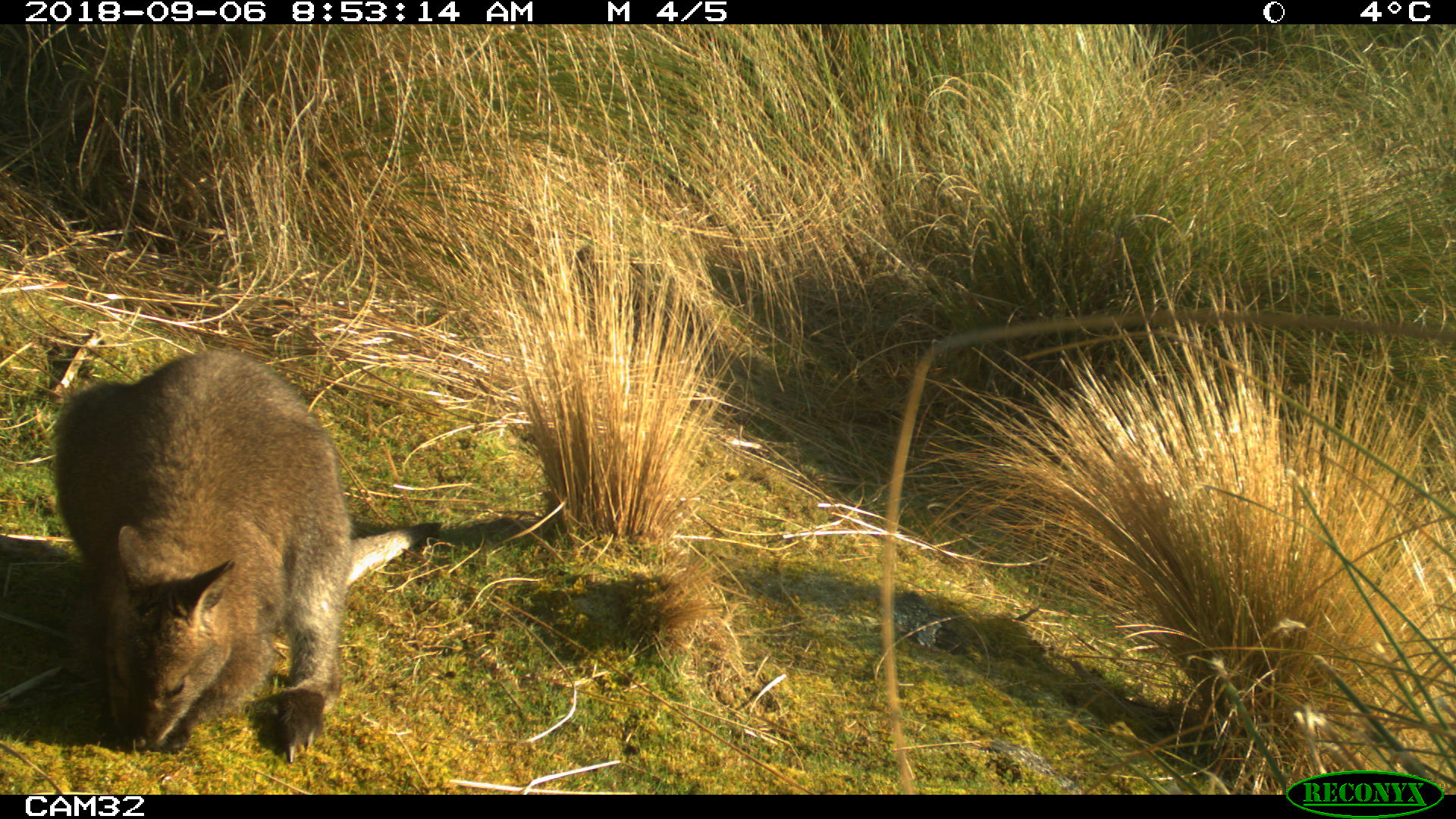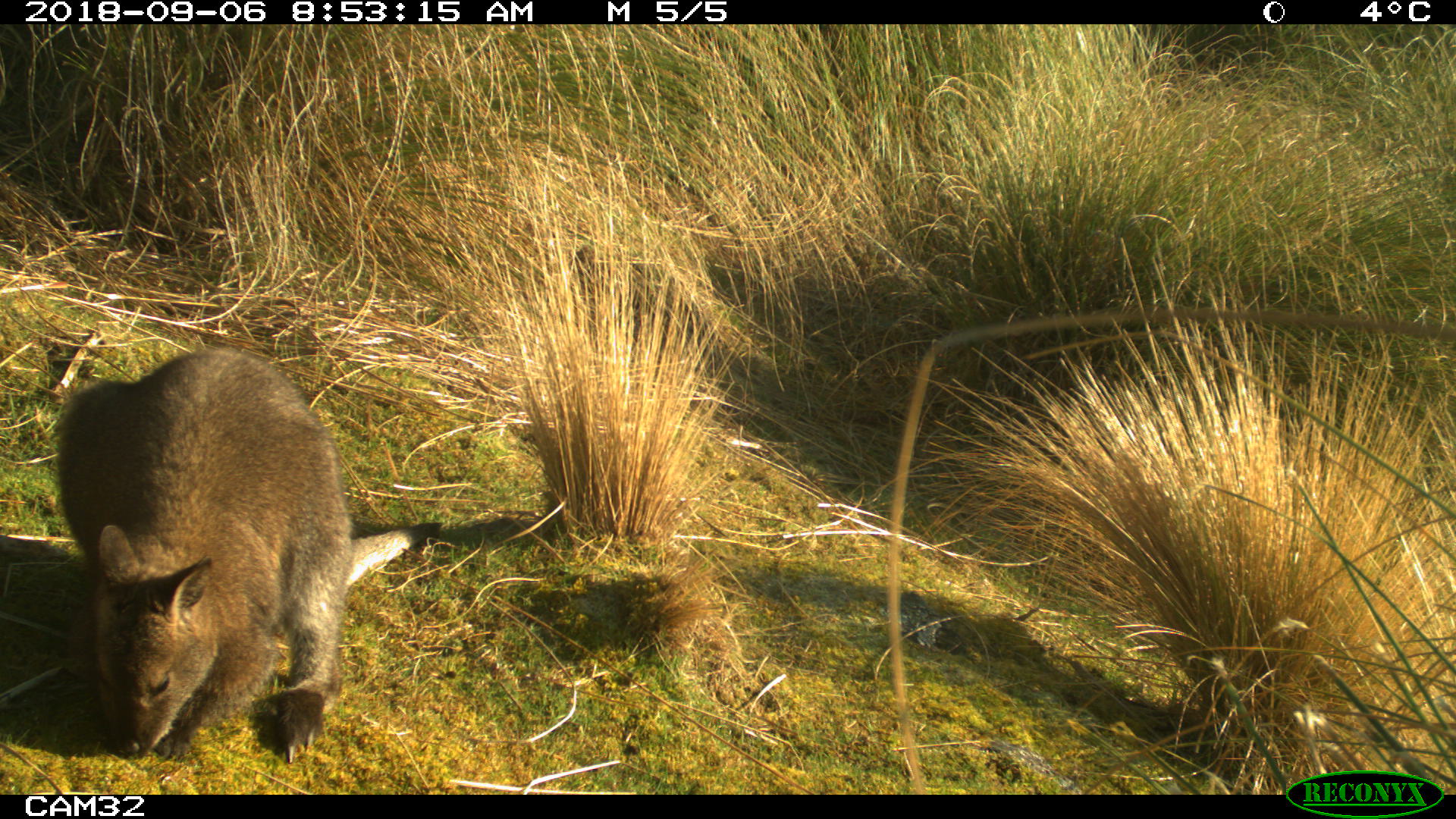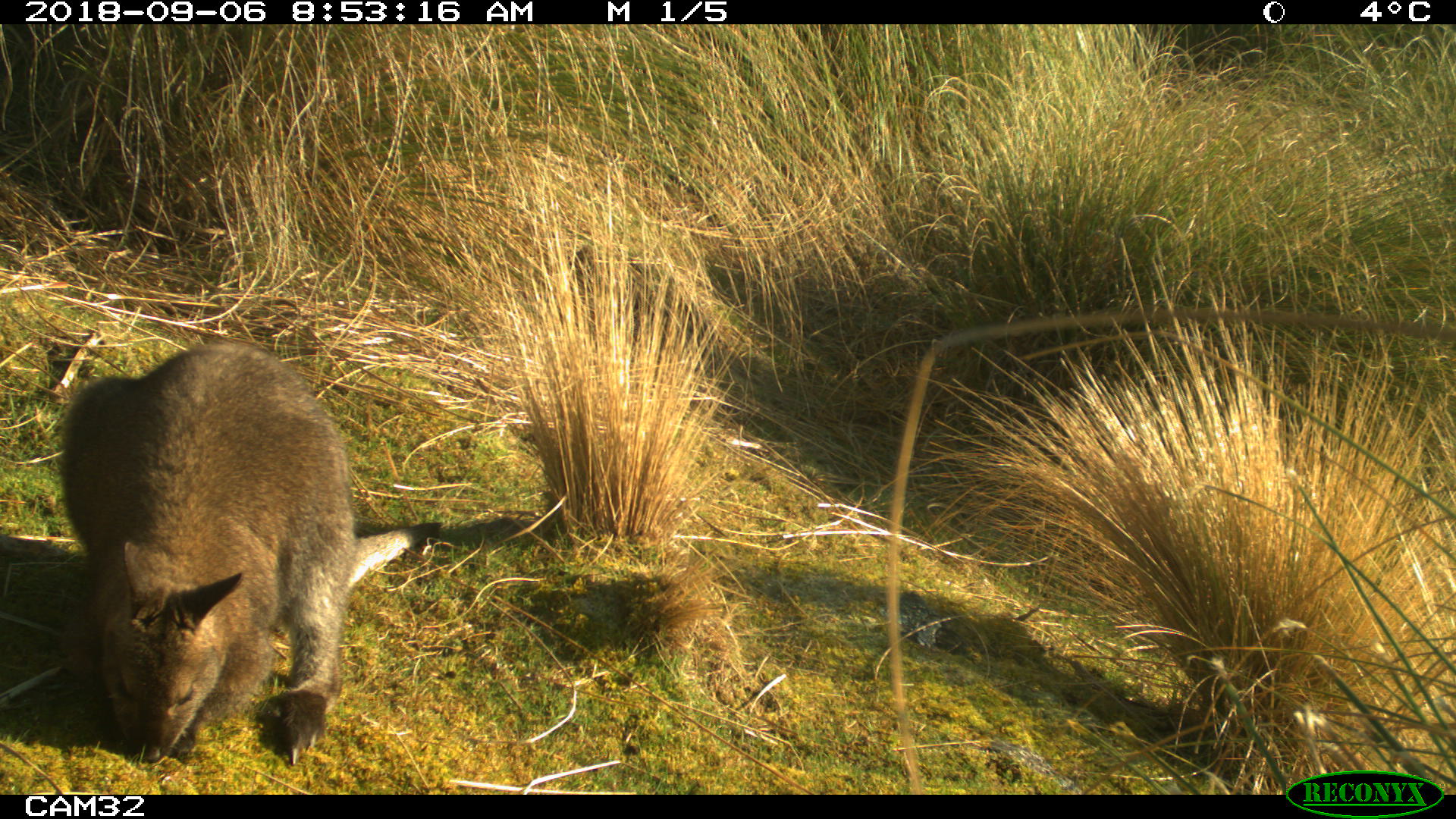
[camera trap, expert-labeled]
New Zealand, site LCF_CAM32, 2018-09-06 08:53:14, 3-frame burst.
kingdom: Animalia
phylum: Chordata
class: Mammalia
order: Diprotodontia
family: Macropodidae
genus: Notamacropus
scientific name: Notamacropus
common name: wallaby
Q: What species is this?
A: Wallaby (Notamacropus).